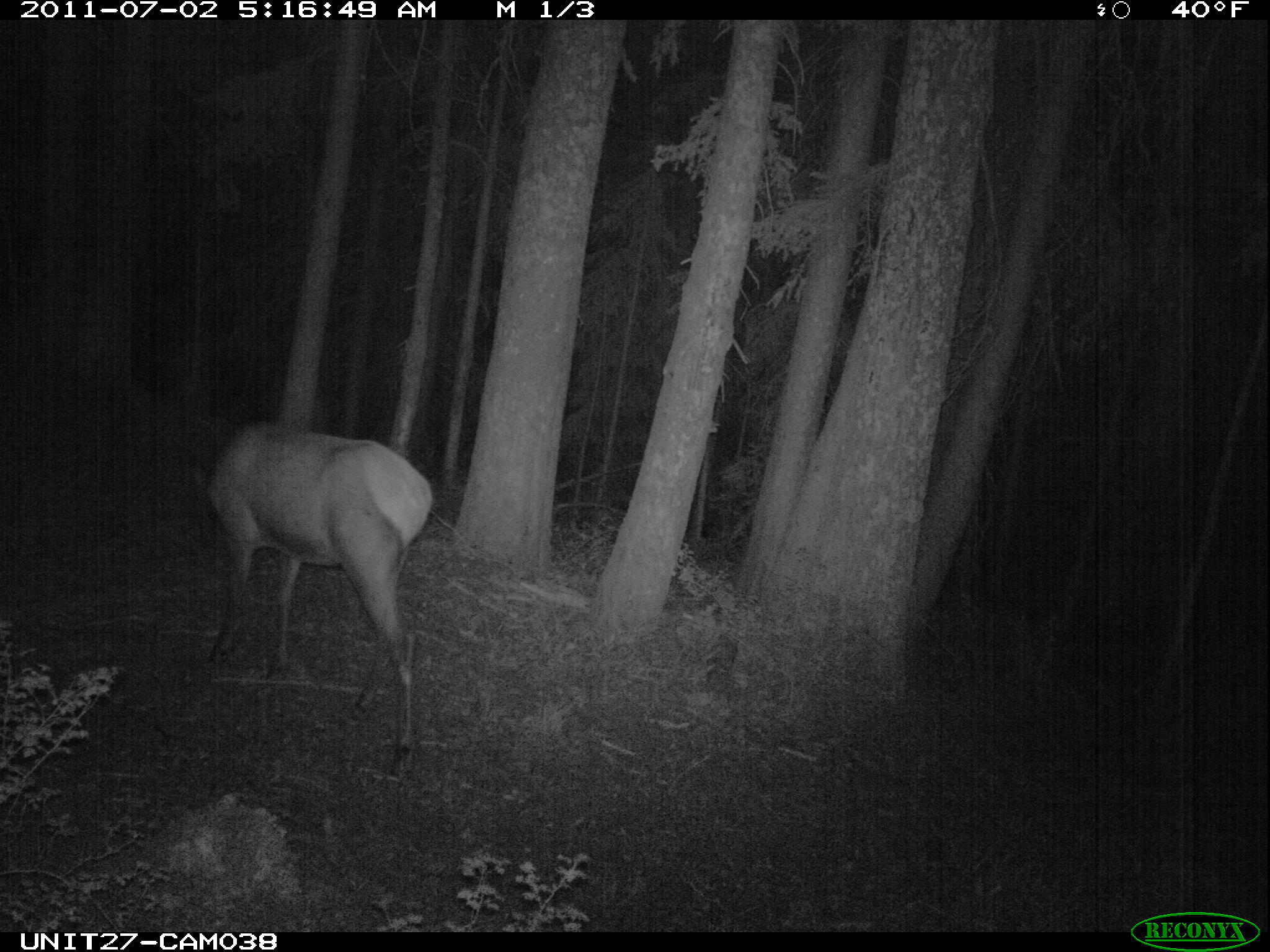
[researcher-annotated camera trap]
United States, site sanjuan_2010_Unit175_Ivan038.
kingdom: Animalia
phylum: Chordata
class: Mammalia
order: Artiodactyla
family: Cervidae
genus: Cervus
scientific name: Cervus elaphus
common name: red deer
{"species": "Cervus elaphus (red deer)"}